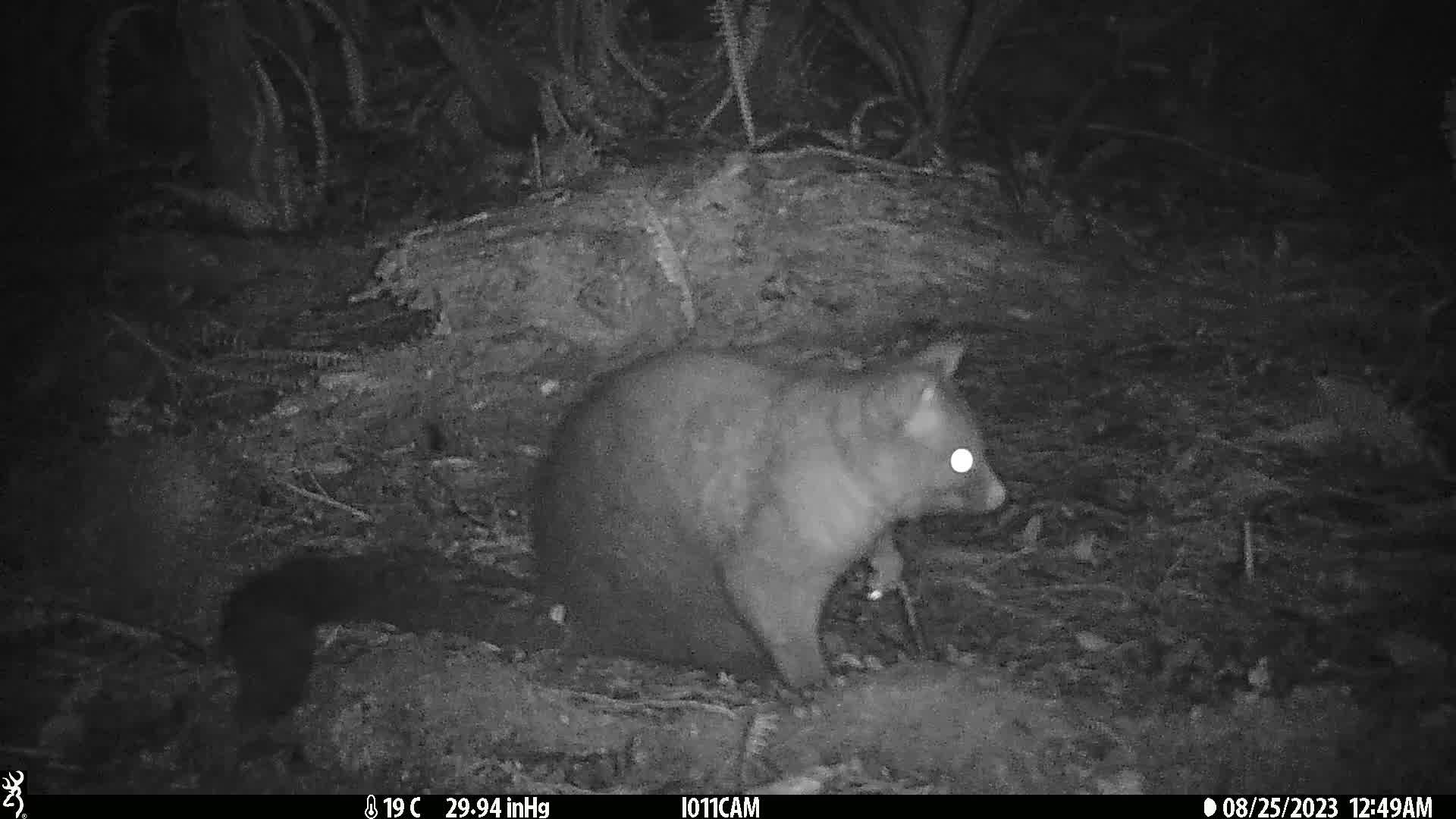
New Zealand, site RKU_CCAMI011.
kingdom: Animalia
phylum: Chordata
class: Mammalia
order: Diprotodontia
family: Phalangeridae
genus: Trichosurus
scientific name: Trichosurus vulpecula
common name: common brushtail possum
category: possum